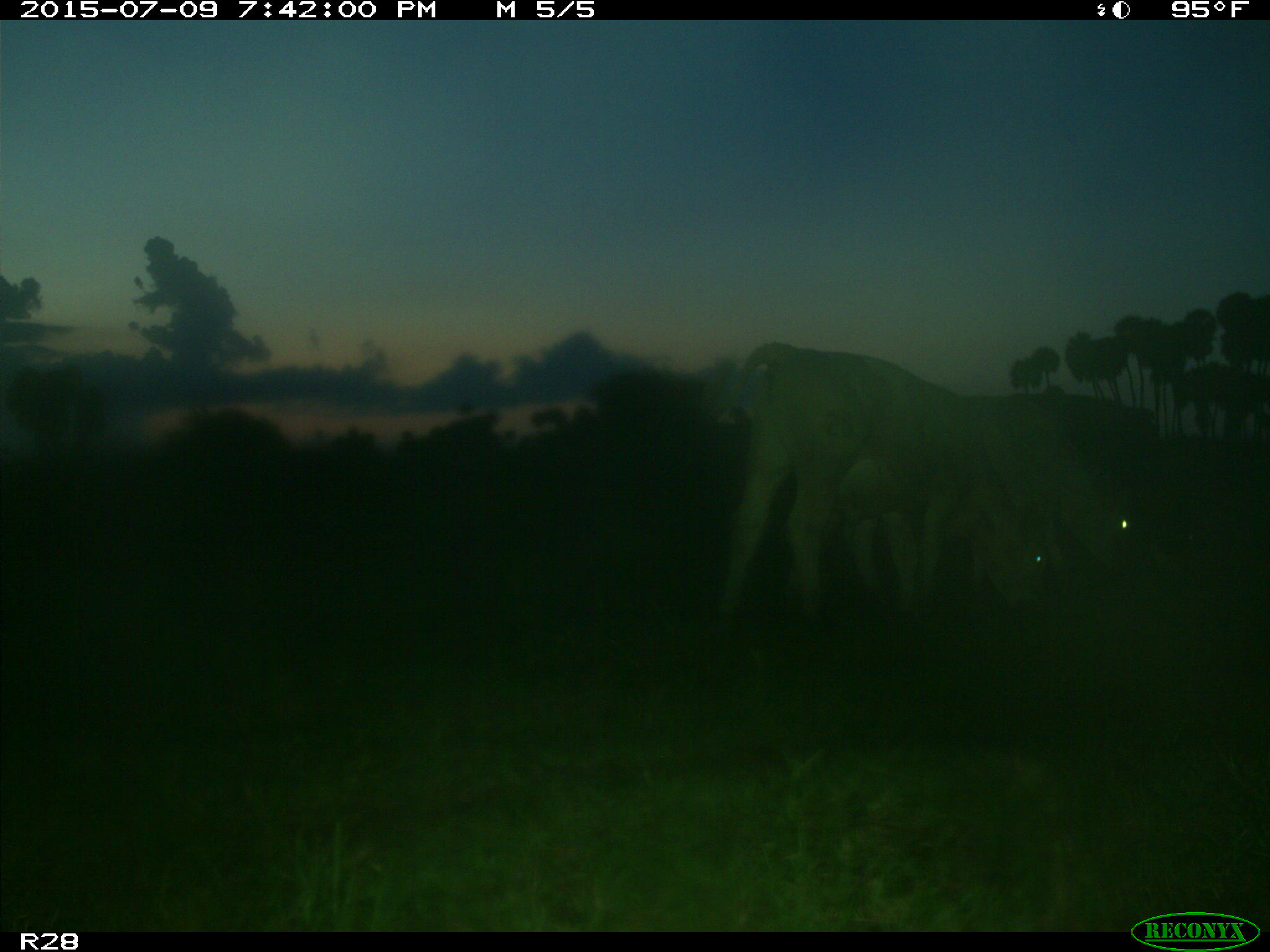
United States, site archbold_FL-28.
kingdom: Animalia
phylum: Chordata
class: Mammalia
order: Artiodactyla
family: Bovidae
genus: Bos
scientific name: Bos taurus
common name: domestic cow